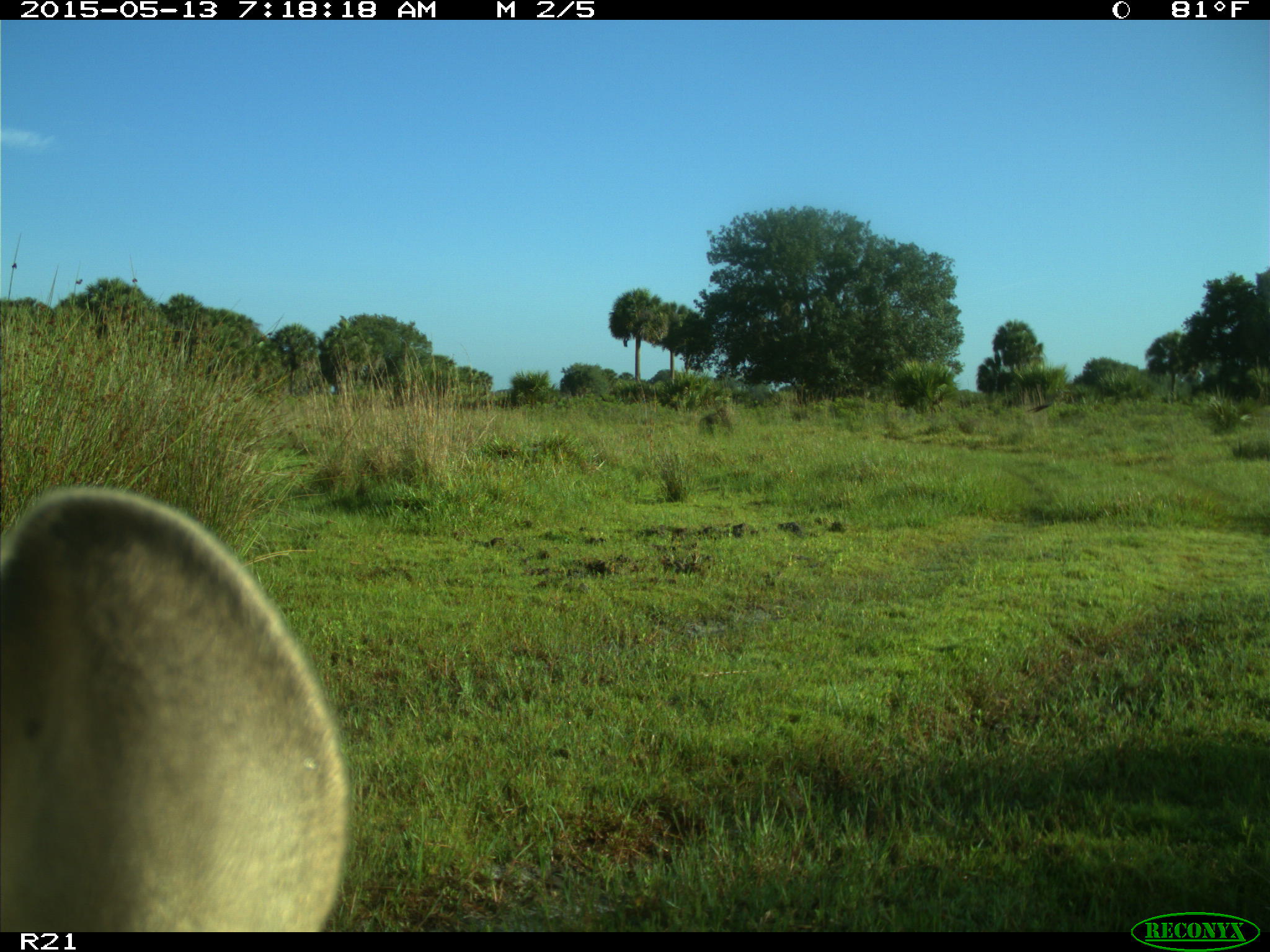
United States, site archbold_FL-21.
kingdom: Animalia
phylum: Chordata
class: Mammalia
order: Artiodactyla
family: Bovidae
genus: Bos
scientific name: Bos taurus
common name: domestic cow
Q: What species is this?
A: Bos taurus (domestic cow).